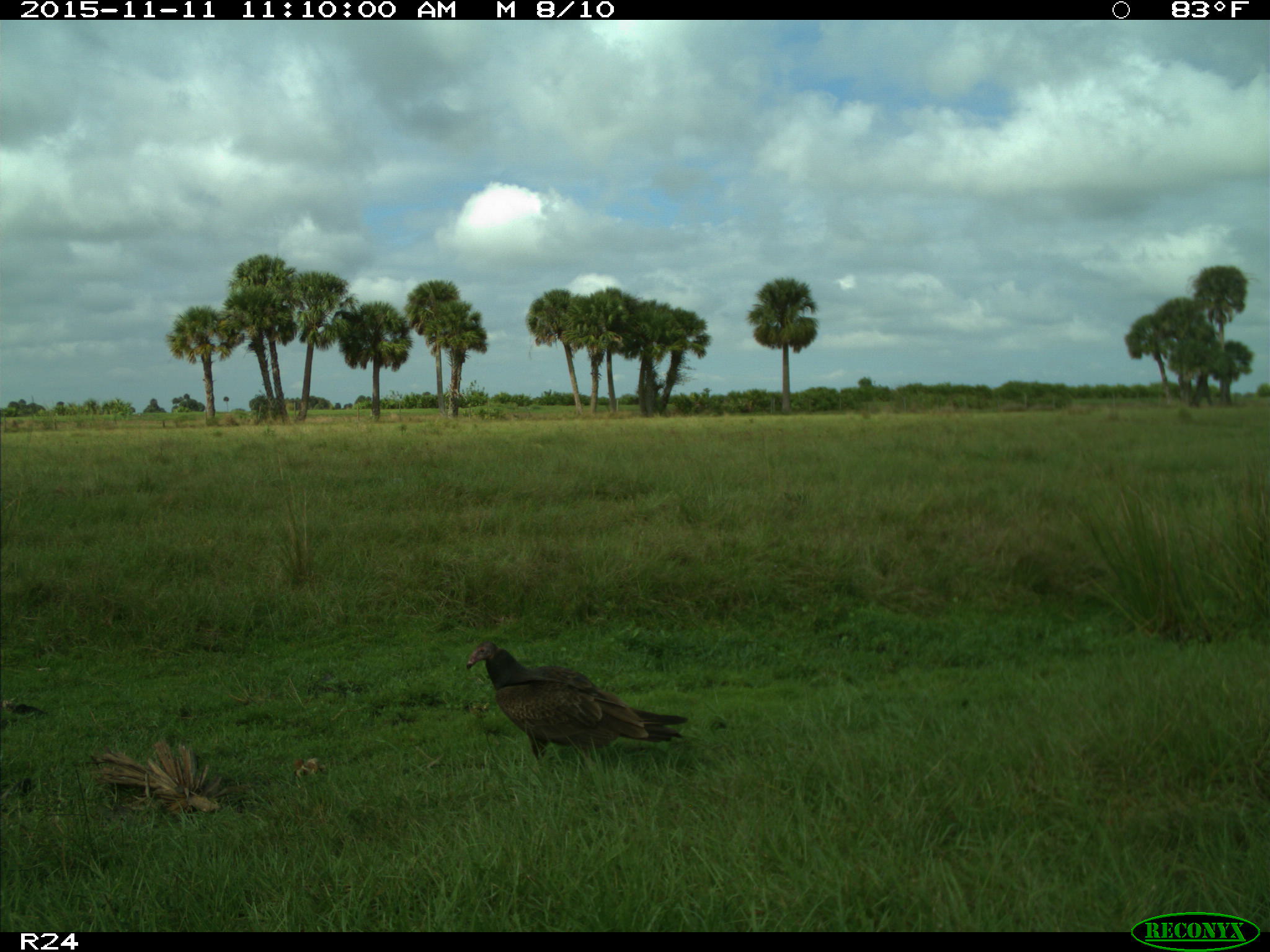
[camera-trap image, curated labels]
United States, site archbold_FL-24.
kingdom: Animalia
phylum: Chordata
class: Aves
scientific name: Aves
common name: birds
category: unidentified bird